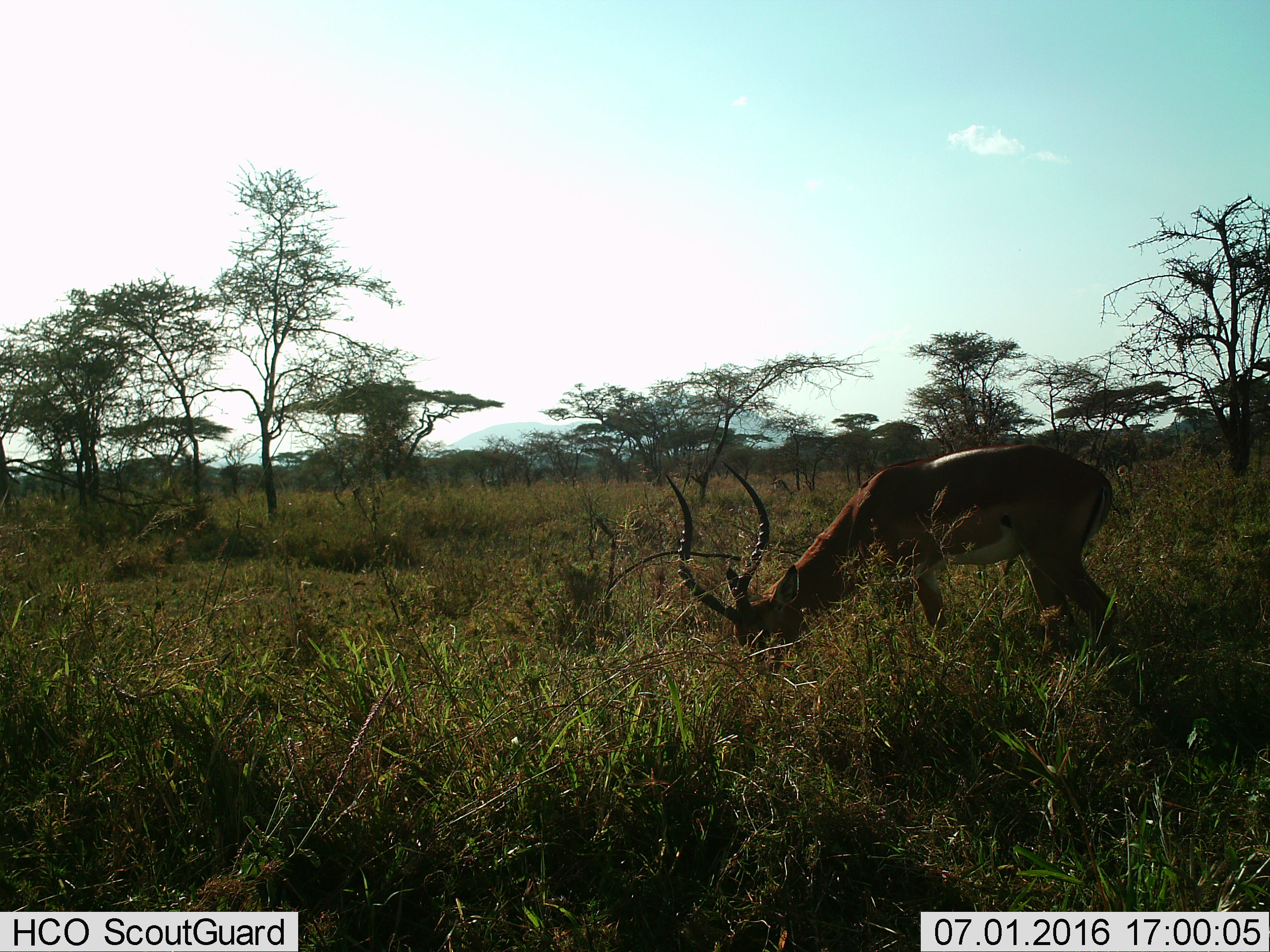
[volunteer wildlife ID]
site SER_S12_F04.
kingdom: Animalia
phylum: Chordata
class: Mammalia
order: Artiodactyla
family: Bovidae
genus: Aepyceros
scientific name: Aepyceros melampus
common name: impala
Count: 1.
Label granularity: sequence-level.